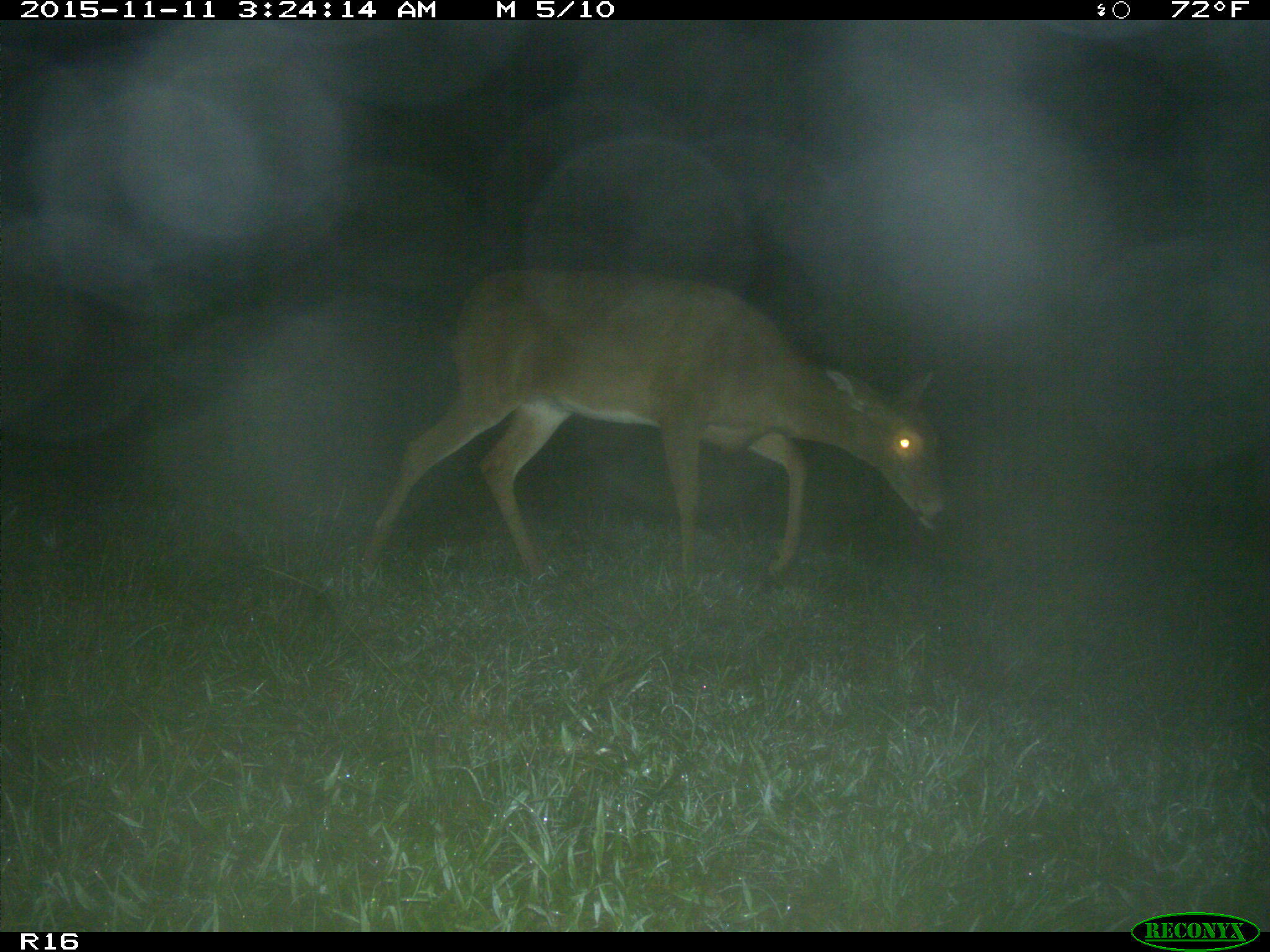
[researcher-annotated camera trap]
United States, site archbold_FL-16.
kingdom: Animalia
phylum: Chordata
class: Mammalia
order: Artiodactyla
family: Cervidae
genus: Odocoileus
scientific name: Odocoileus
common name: deer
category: unidentified deer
Unidentified deer (deer) (Odocoileus).